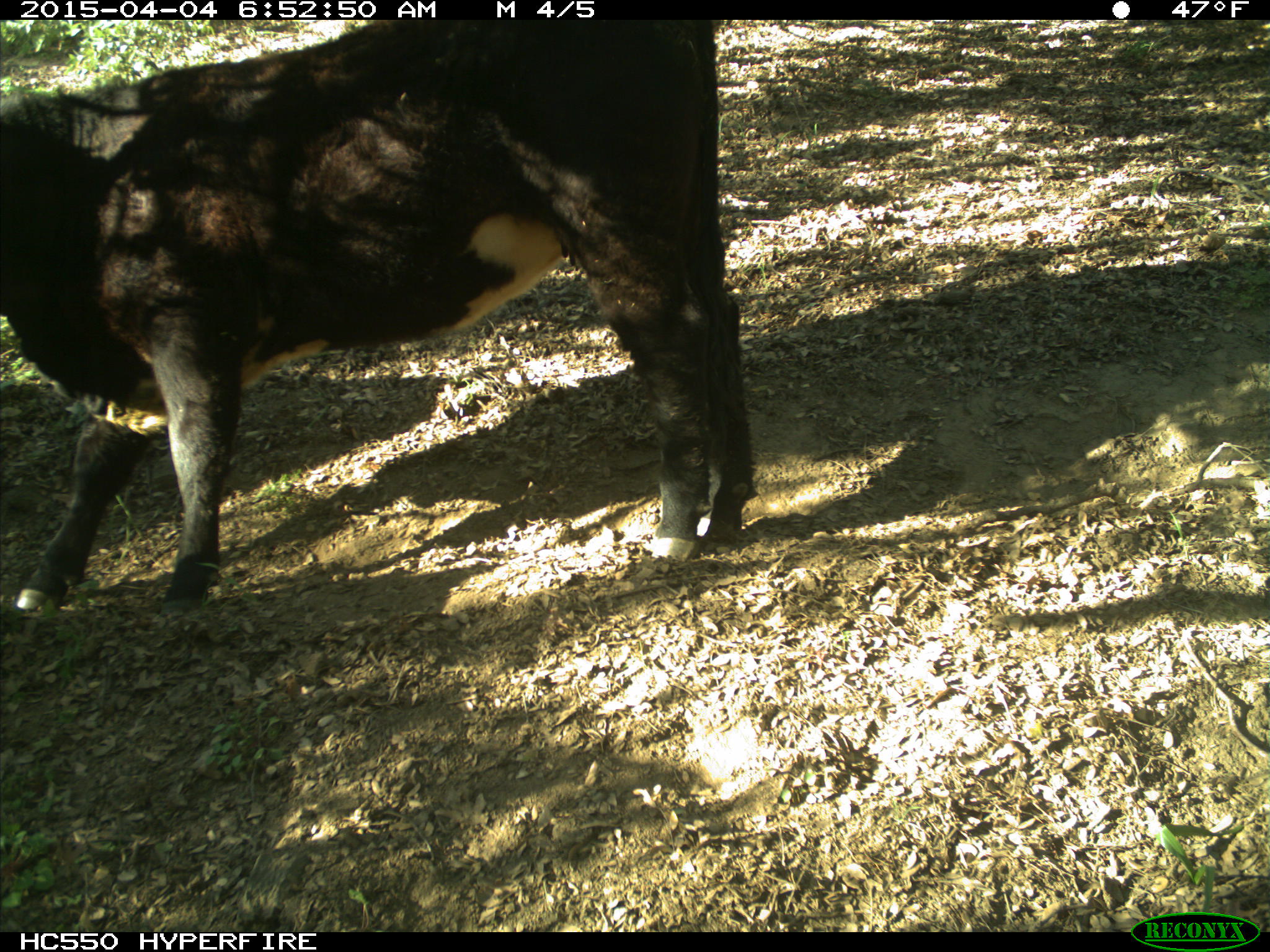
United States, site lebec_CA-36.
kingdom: Animalia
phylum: Chordata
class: Mammalia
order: Artiodactyla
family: Bovidae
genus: Bos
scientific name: Bos taurus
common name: domestic cow